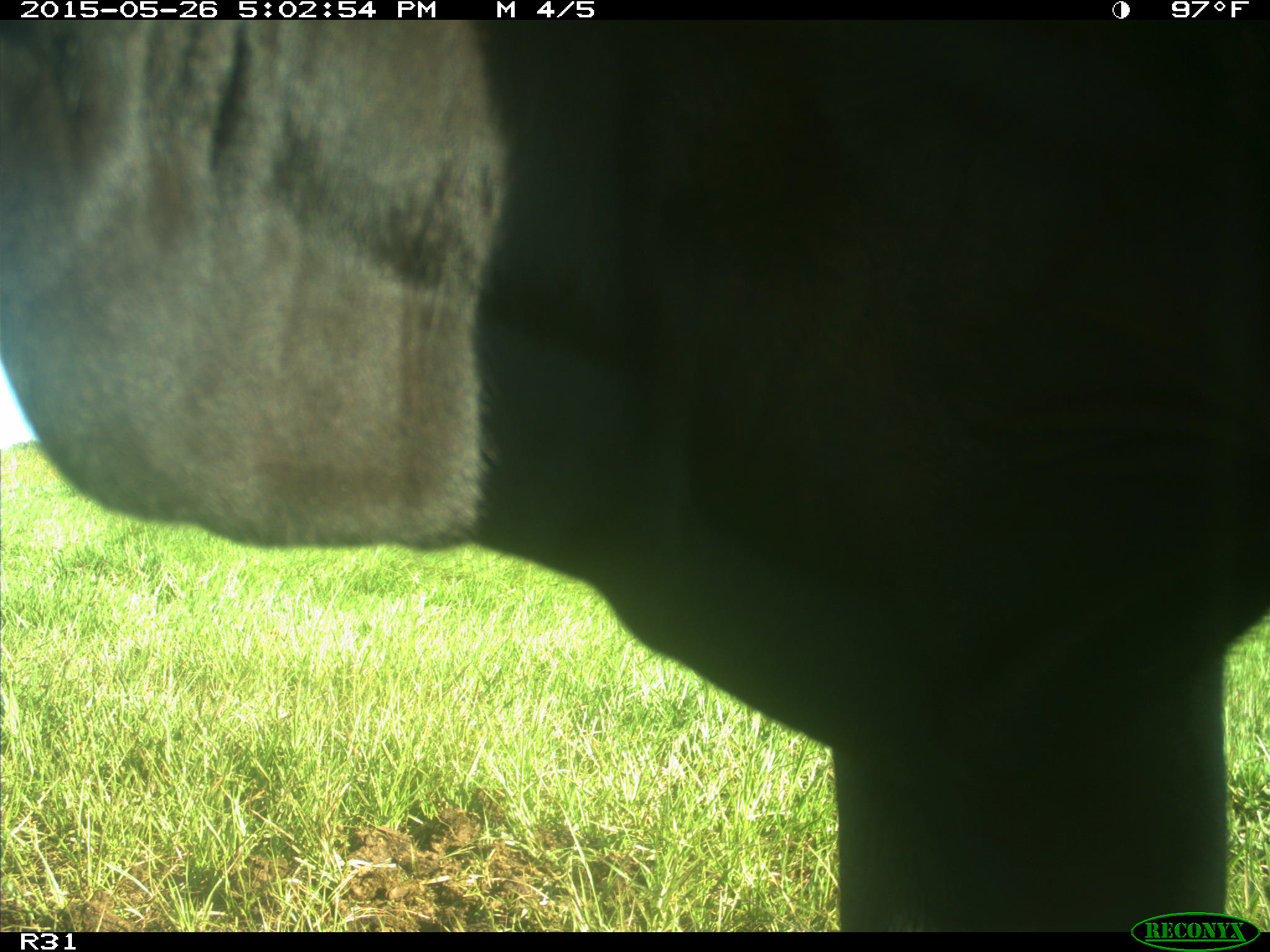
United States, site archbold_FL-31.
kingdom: Animalia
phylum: Chordata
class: Mammalia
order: Artiodactyla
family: Bovidae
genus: Bos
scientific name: Bos taurus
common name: domestic cow